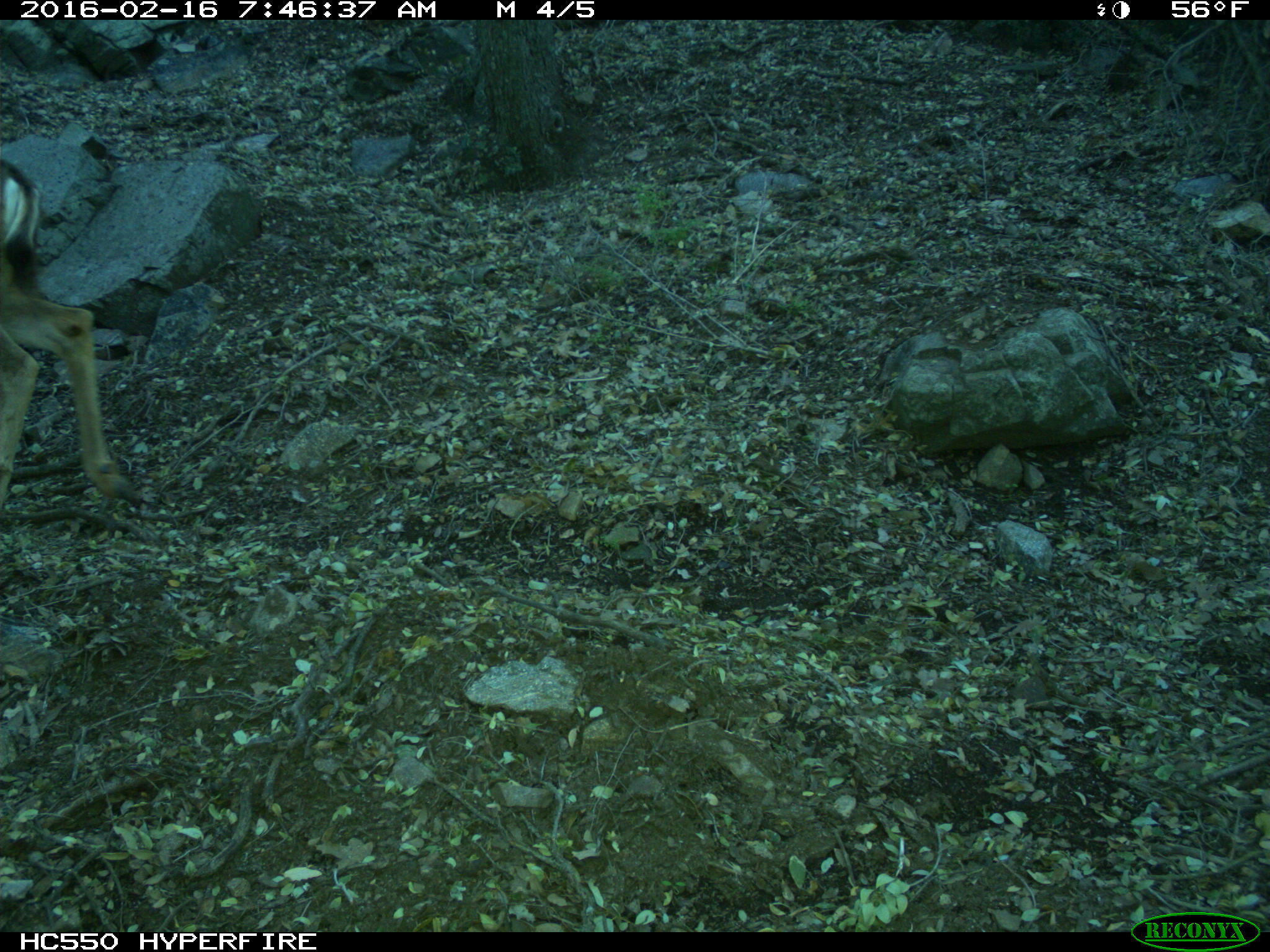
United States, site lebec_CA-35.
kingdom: Animalia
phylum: Chordata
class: Mammalia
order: Artiodactyla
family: Cervidae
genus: Odocoileus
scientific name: Odocoileus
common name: deer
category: unidentified deer